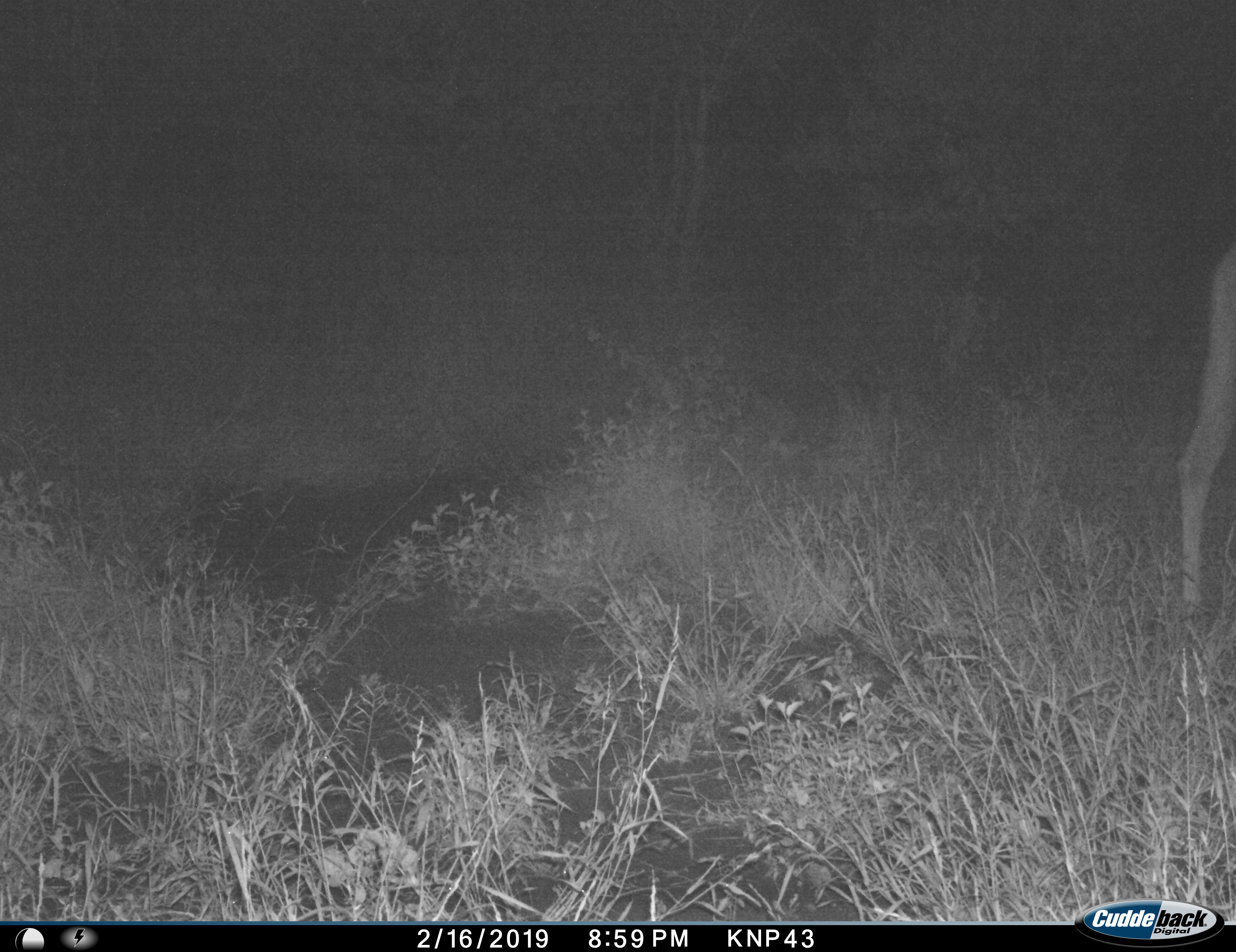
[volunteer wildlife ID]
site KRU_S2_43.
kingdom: Animalia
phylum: Chordata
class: Mammalia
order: Artiodactyla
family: Bovidae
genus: Aepyceros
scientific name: Aepyceros melampus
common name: impala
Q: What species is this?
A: Impala (Aepyceros melampus).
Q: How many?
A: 1.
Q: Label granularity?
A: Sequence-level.